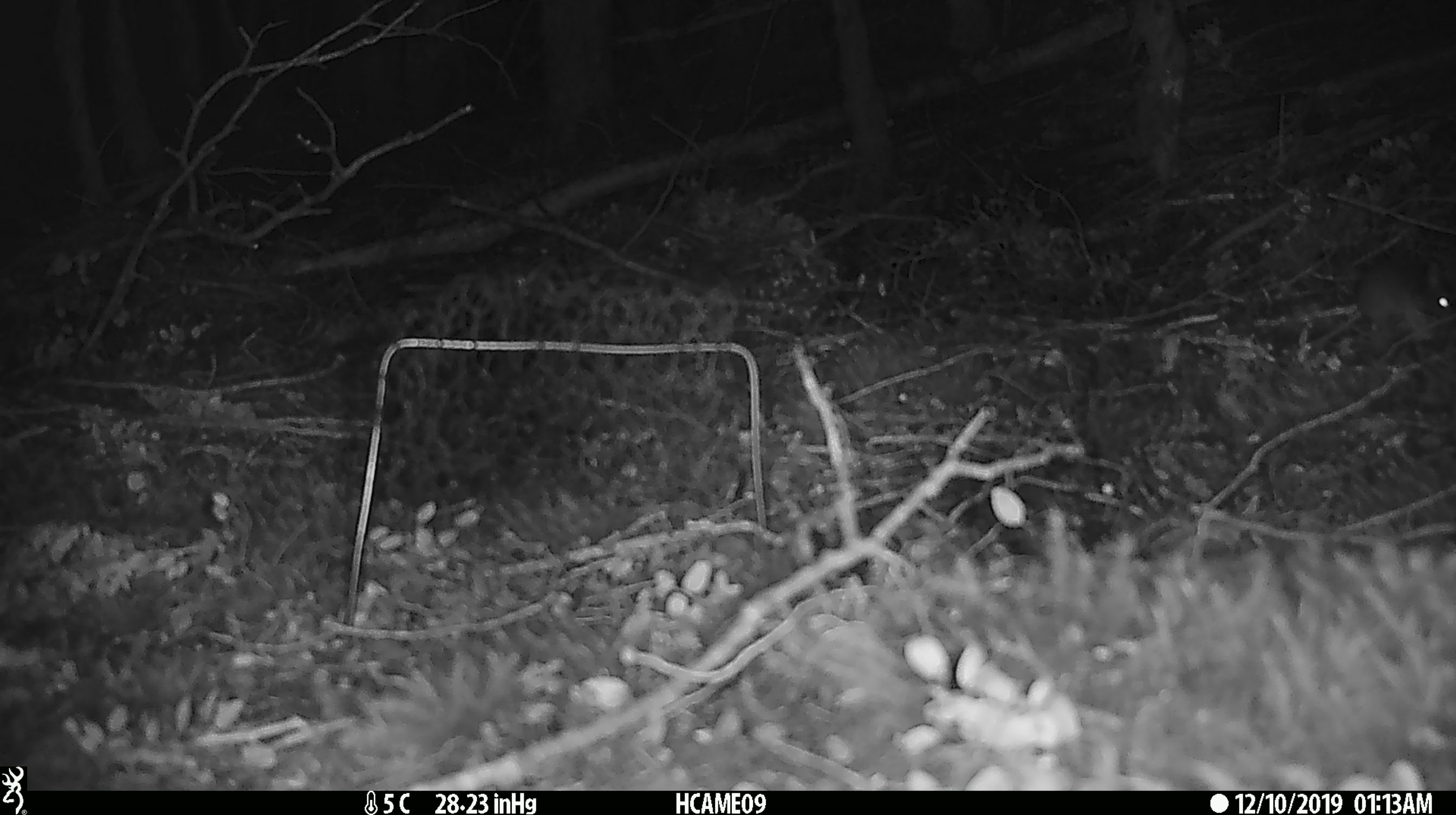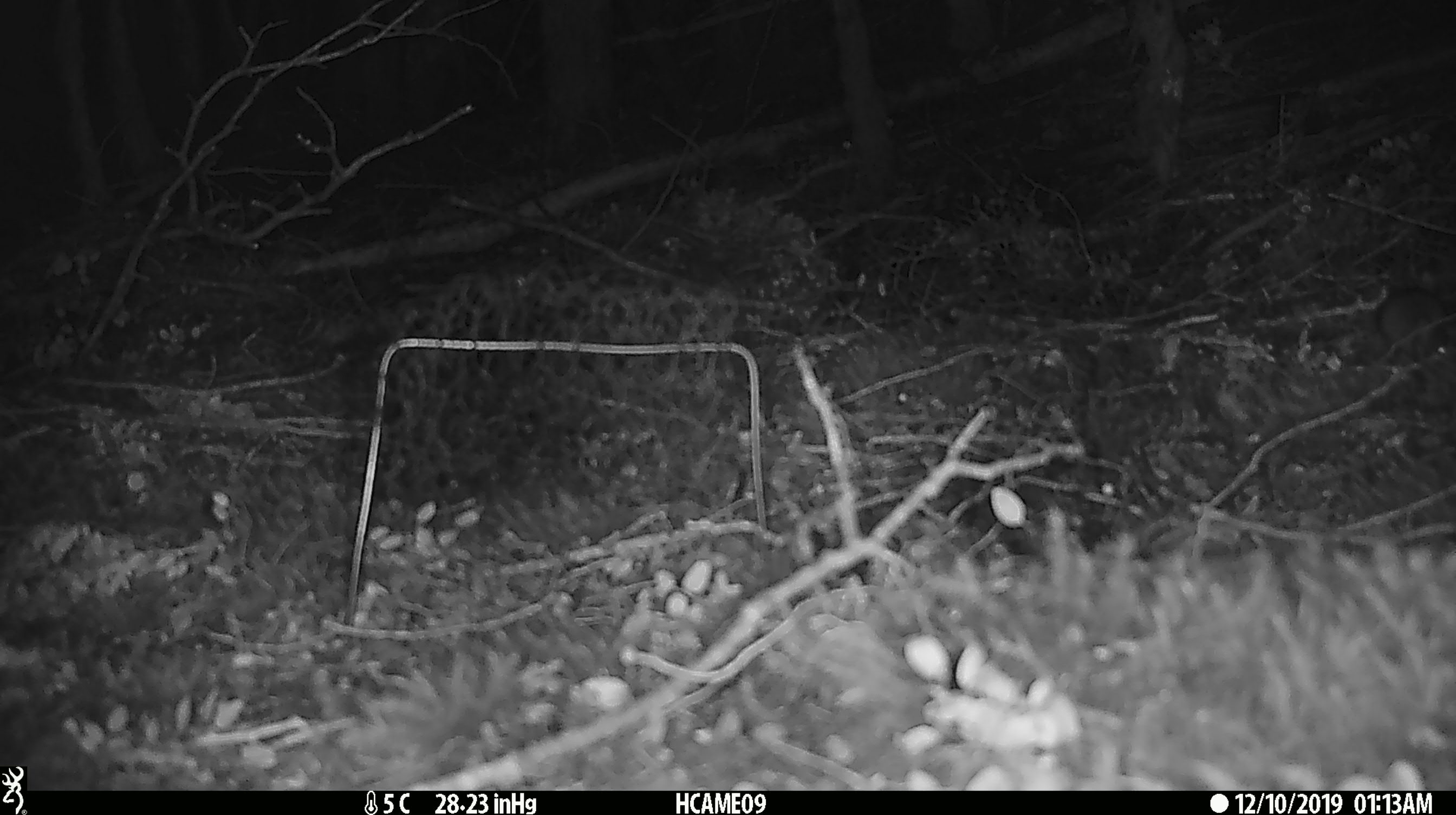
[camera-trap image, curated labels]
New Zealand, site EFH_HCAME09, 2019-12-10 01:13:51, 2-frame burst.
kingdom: Animalia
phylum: Chordata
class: Mammalia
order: Rodentia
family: Muridae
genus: Mus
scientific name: Mus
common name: mouse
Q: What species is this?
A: Mouse (Mus).